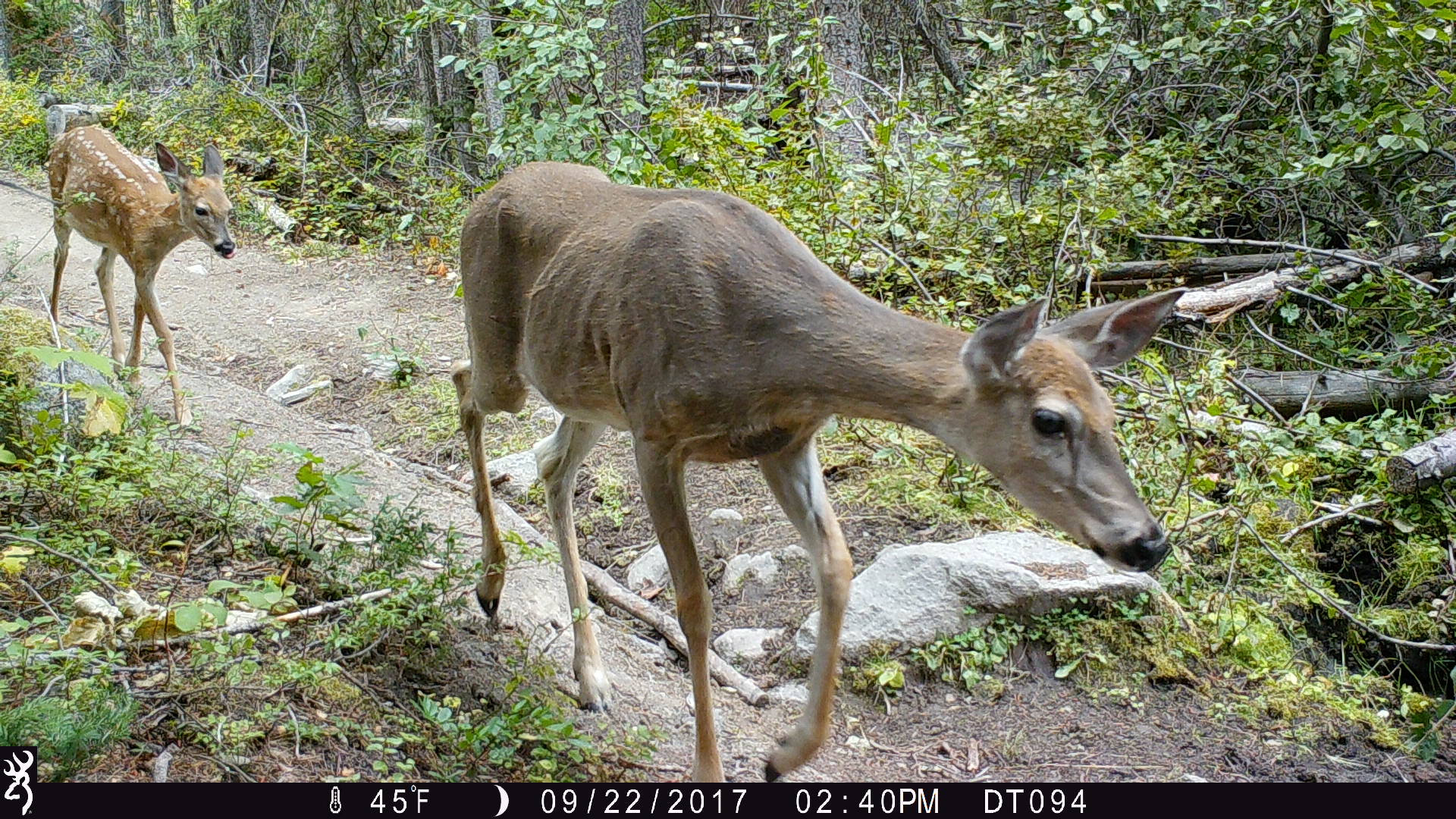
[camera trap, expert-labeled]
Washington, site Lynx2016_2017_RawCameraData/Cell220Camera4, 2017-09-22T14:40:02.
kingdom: Animalia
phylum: Chordata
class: Mammalia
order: Artiodactyla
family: Cervidae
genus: Odocoileus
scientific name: Odocoileus virginianus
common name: white-tailed deer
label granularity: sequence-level